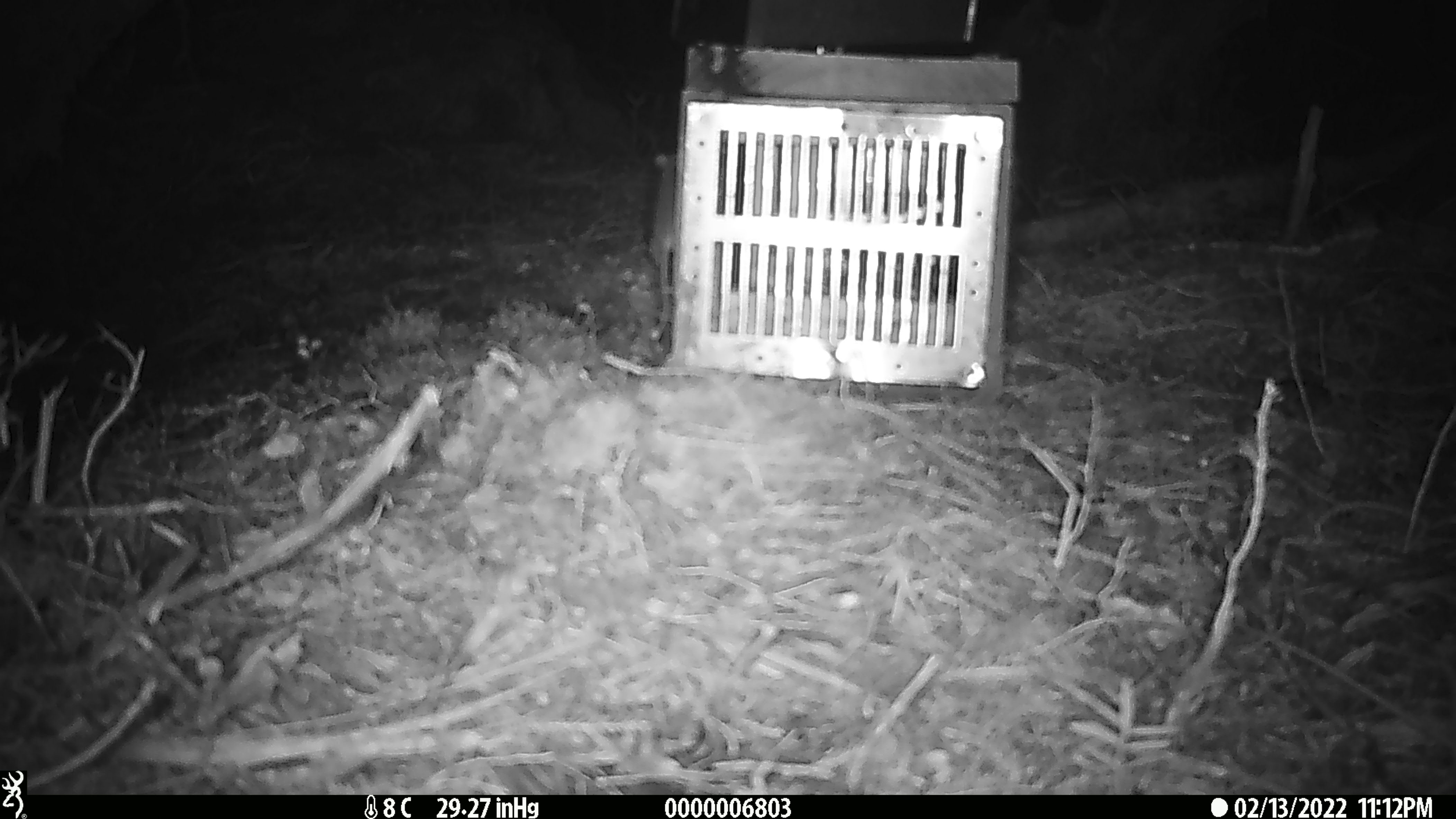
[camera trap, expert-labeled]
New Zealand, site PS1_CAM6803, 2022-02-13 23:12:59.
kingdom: Animalia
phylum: Chordata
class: Mammalia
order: Rodentia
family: Muridae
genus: Mus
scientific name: Mus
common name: mouse